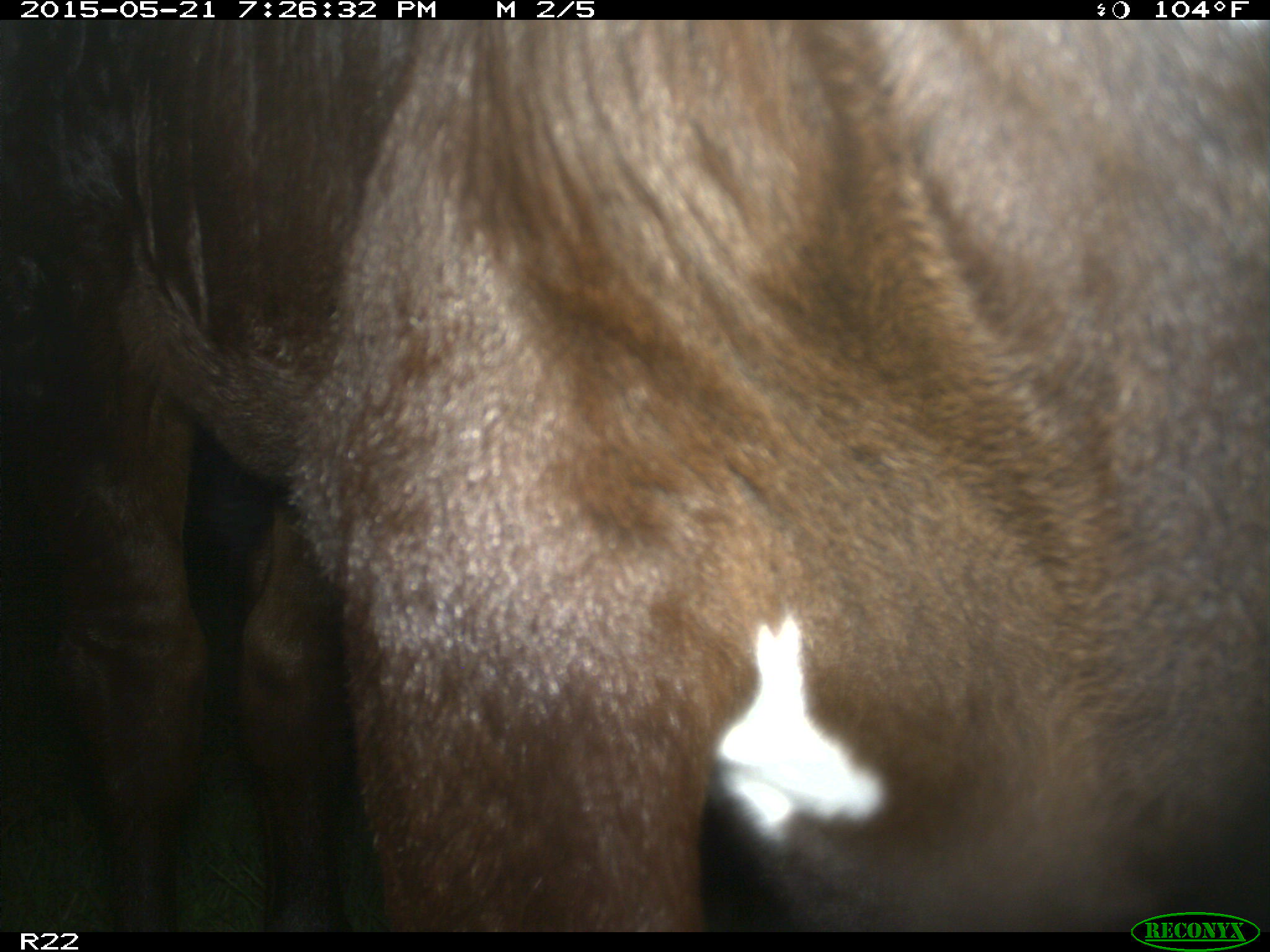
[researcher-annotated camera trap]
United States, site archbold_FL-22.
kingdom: Animalia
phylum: Chordata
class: Mammalia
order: Artiodactyla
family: Bovidae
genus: Bos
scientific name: Bos taurus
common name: domestic cow